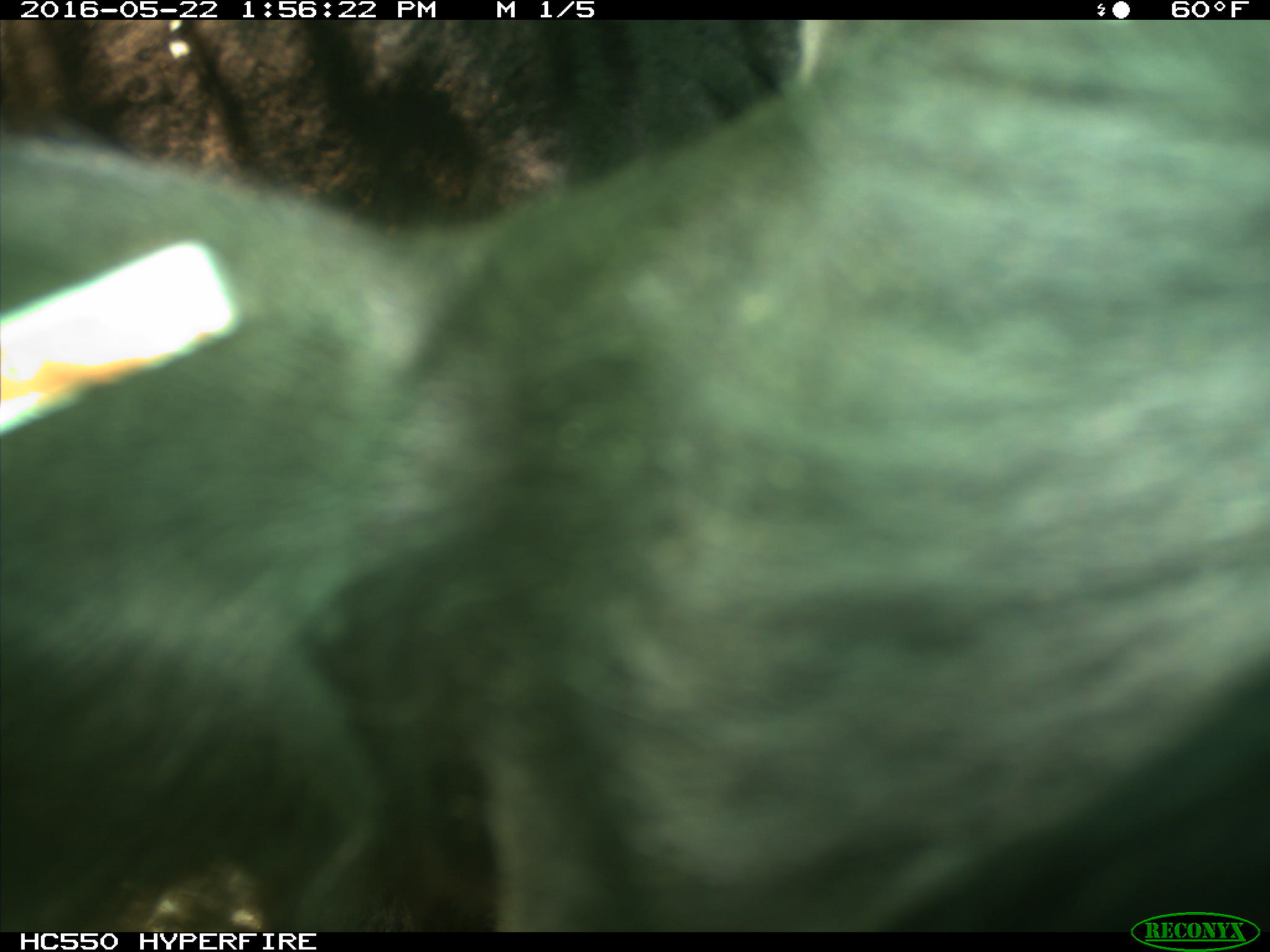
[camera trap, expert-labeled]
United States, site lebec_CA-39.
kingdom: Animalia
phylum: Chordata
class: Mammalia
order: Artiodactyla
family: Bovidae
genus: Bos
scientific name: Bos taurus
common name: domestic cow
Bos taurus (domestic cow).